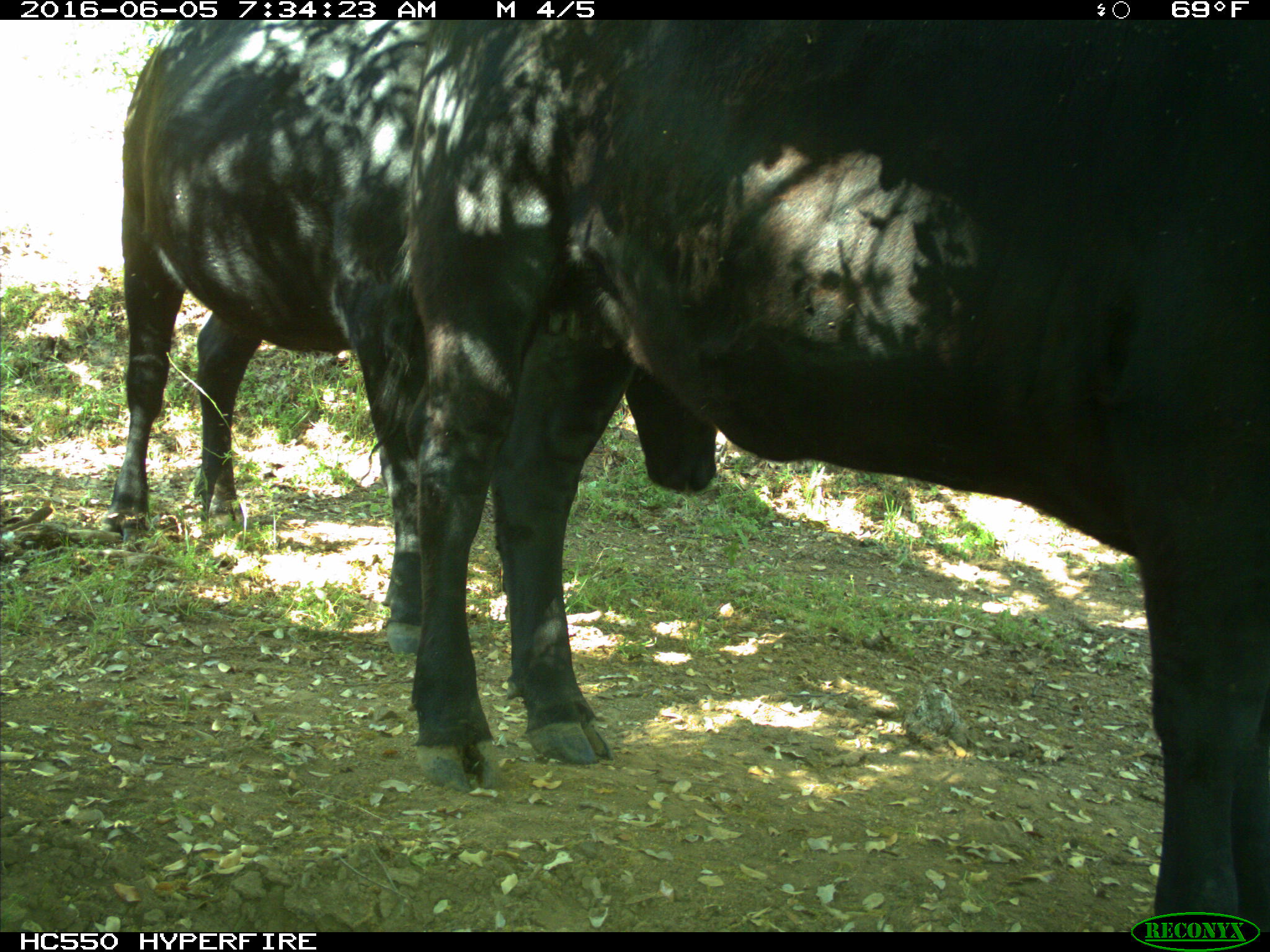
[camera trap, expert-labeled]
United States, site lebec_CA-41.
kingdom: Animalia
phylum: Chordata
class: Mammalia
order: Artiodactyla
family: Bovidae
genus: Bos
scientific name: Bos taurus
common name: domestic cow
Bos taurus (domestic cow).